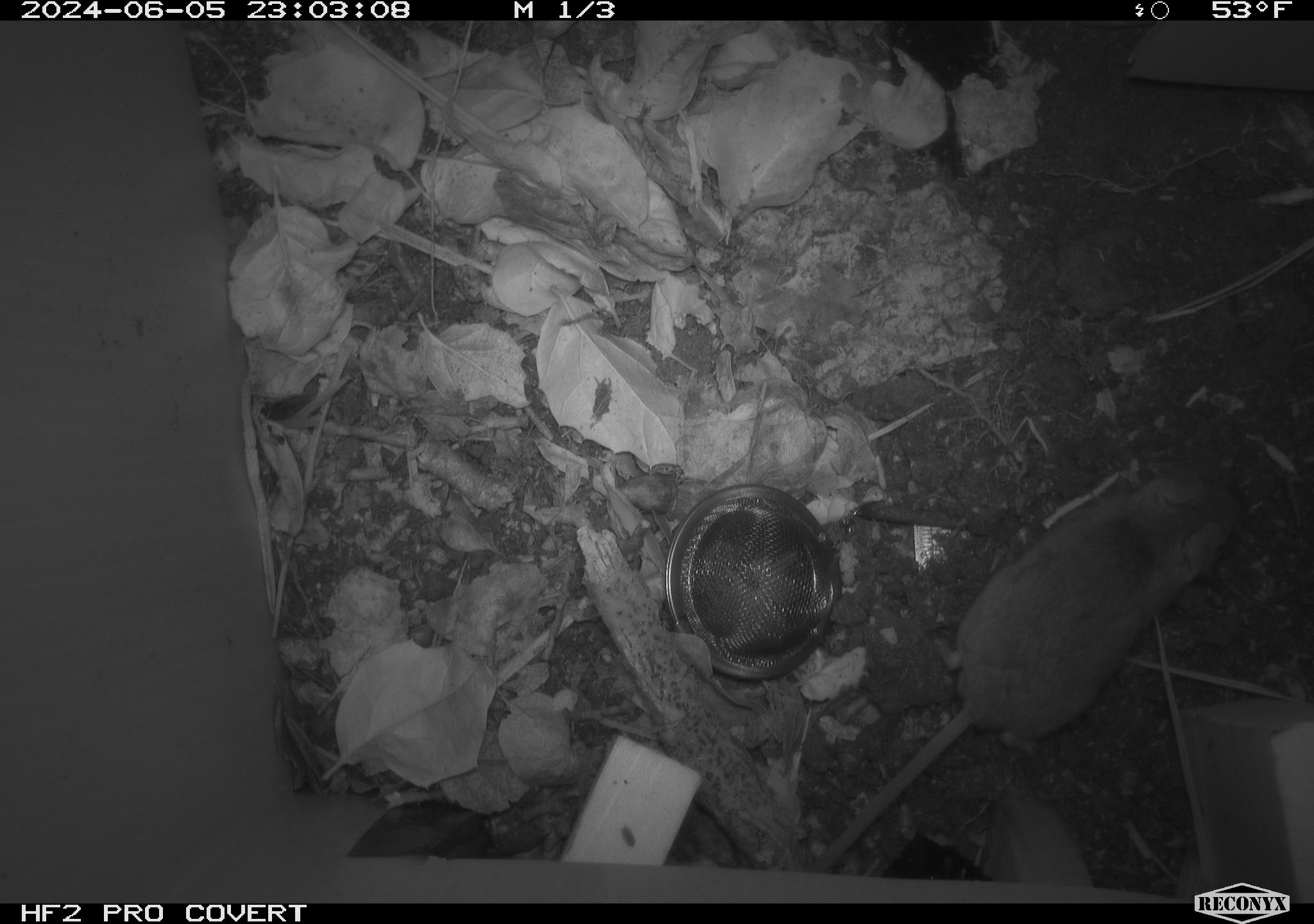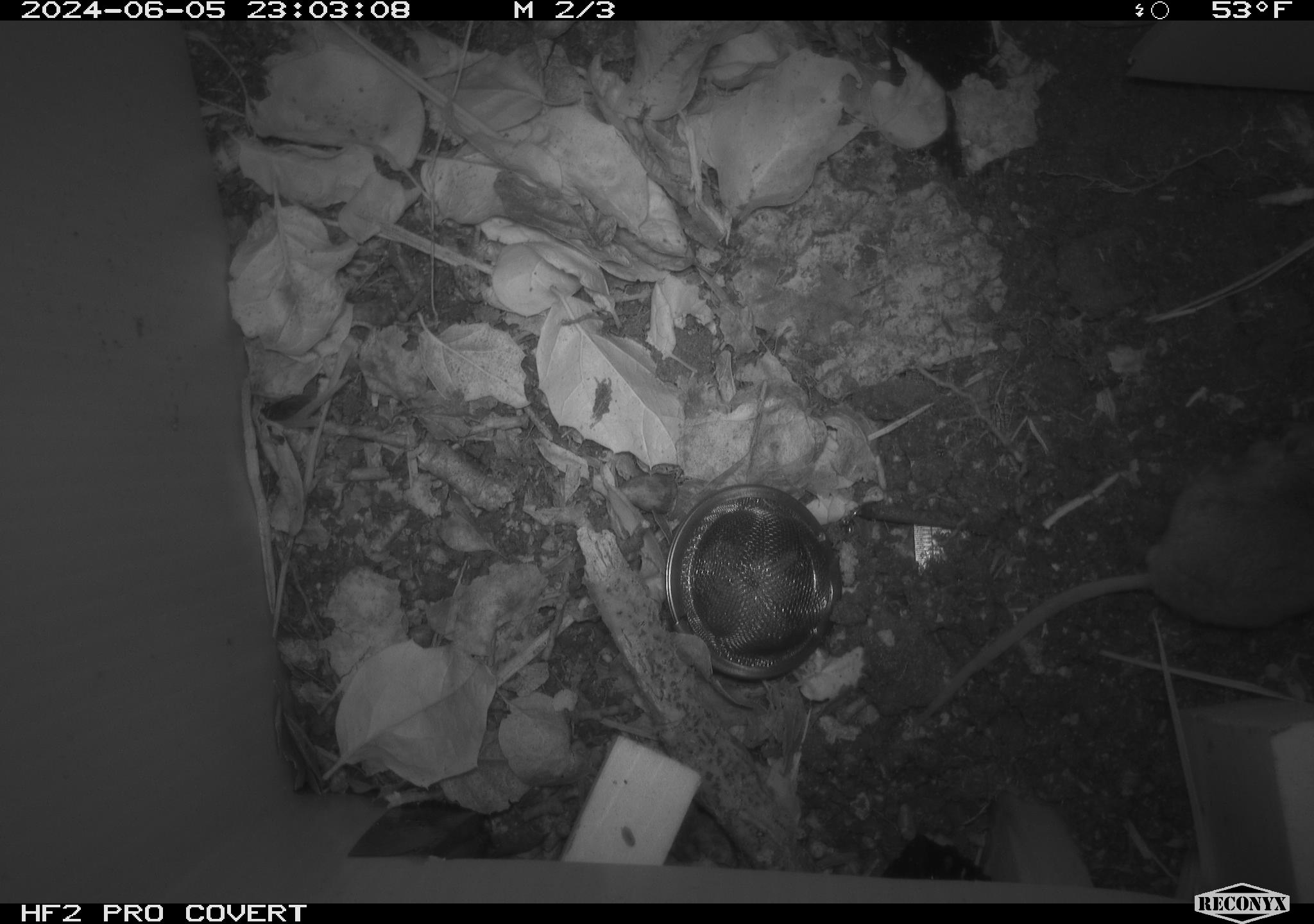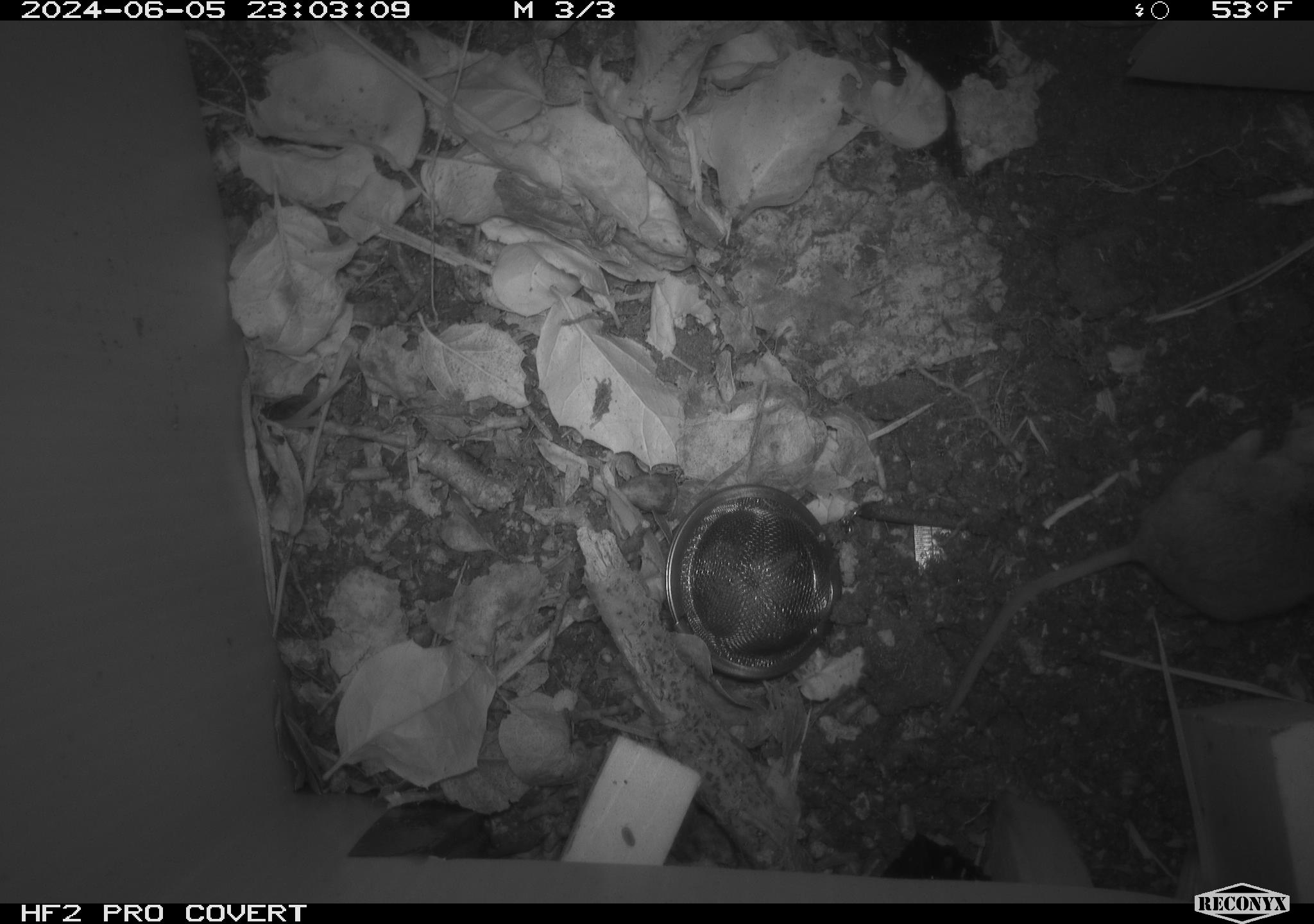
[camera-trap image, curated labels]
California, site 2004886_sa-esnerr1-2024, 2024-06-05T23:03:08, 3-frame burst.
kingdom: Animalia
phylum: Chordata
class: Mammalia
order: Rodentia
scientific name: Rodentia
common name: rodent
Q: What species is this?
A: Rodent (Rodentia).